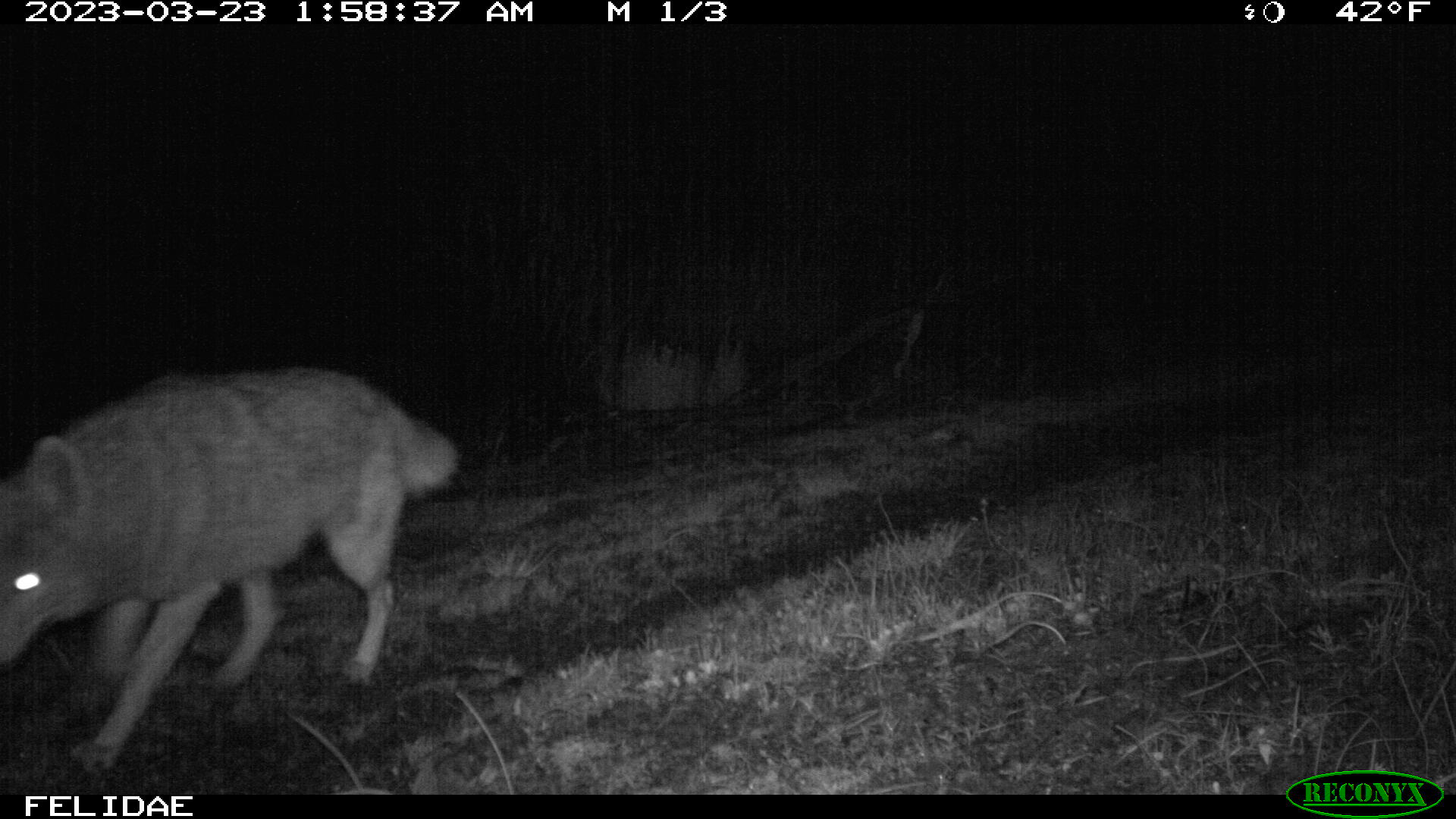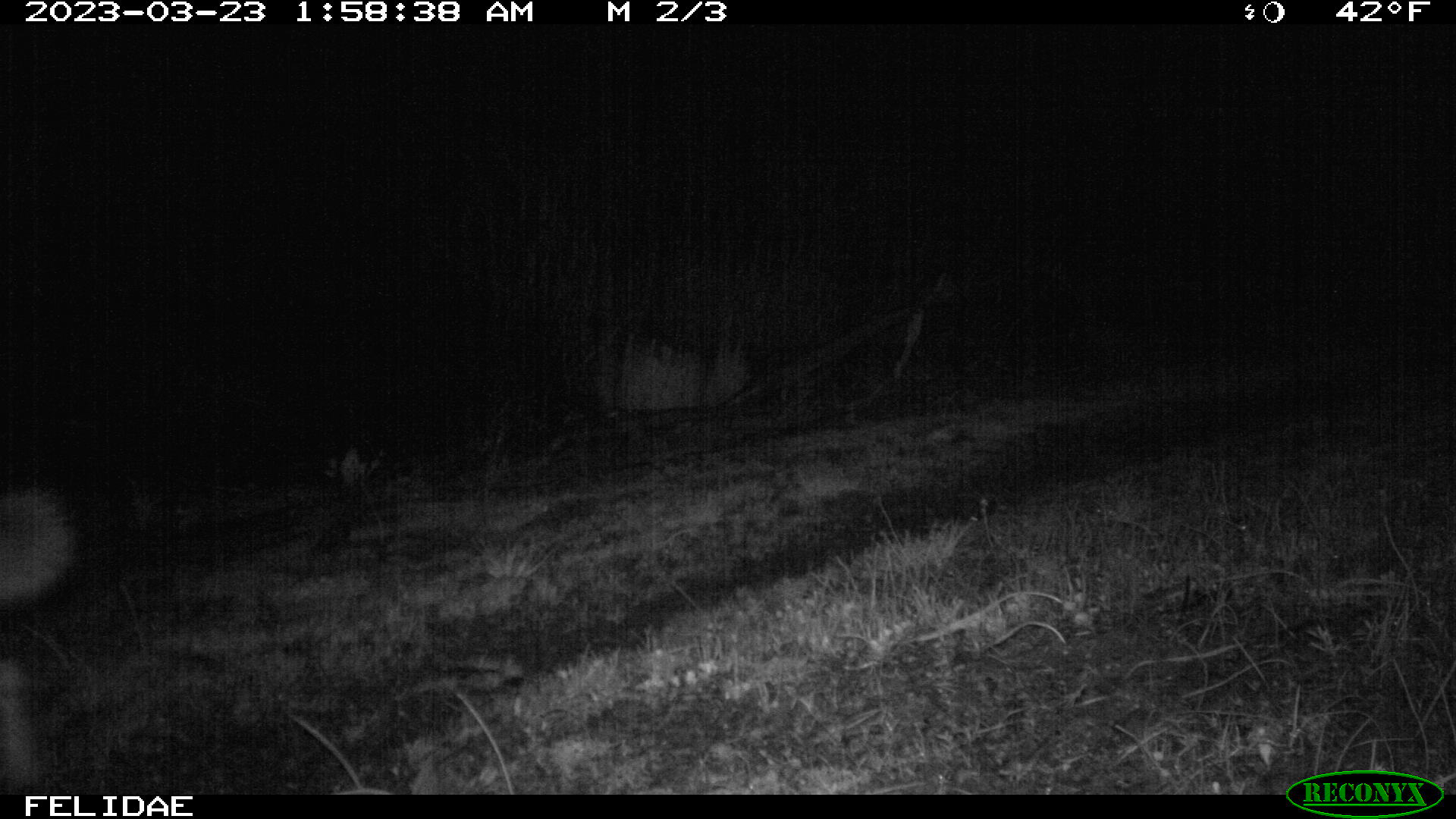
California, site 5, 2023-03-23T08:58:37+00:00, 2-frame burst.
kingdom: Animalia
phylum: Chordata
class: Mammalia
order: Carnivora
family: Canidae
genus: Canis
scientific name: Canis latrans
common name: coyote